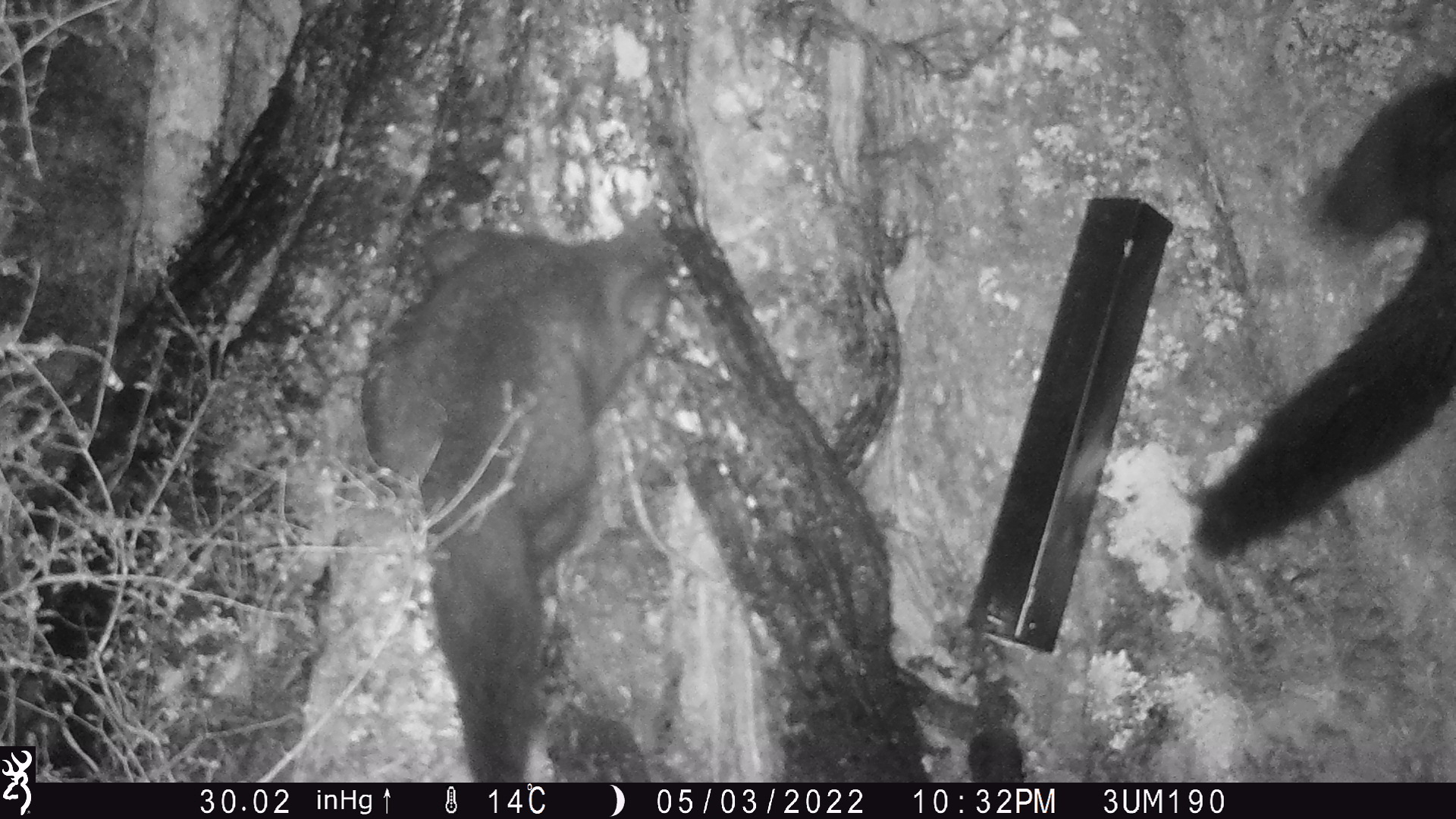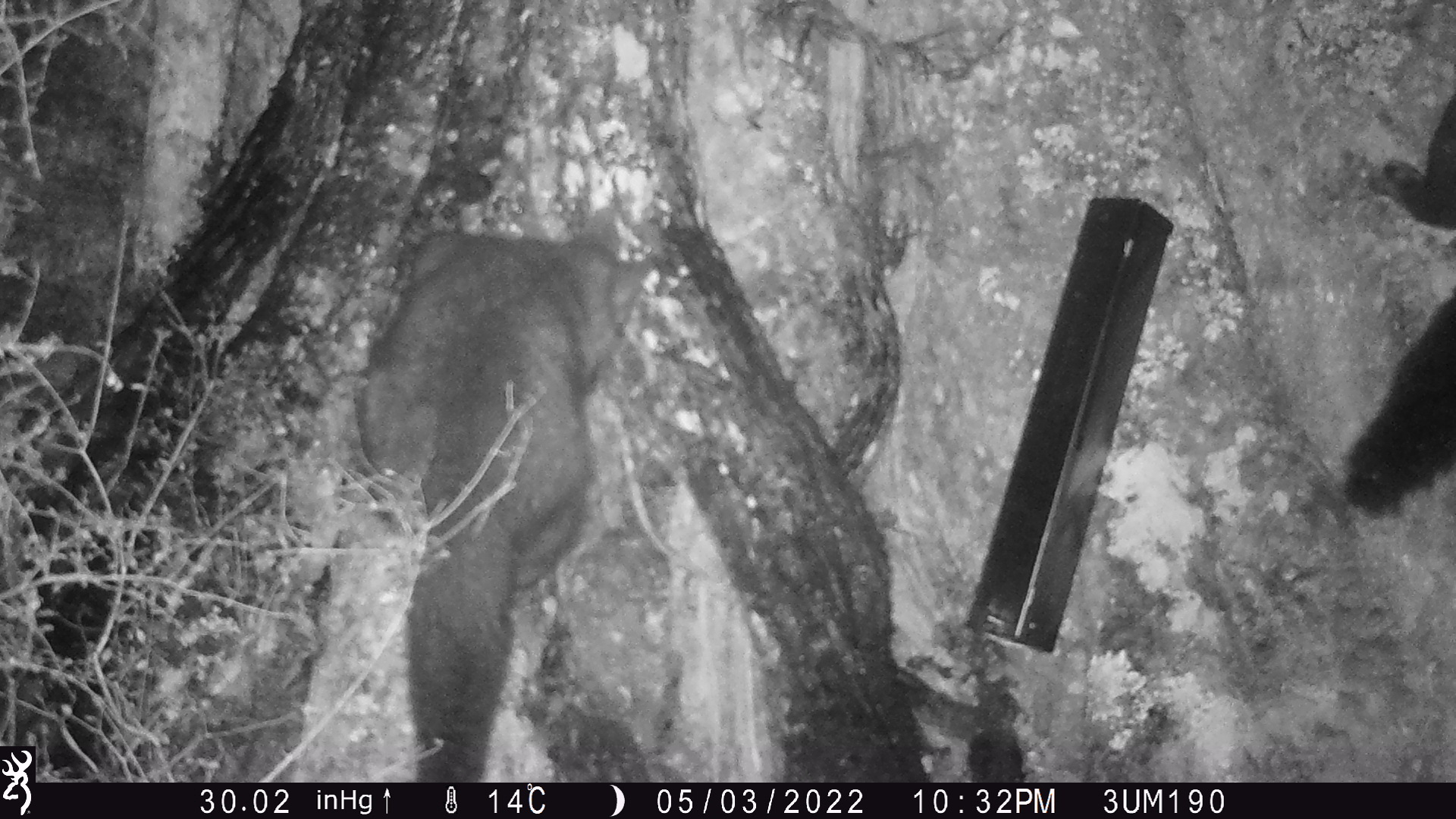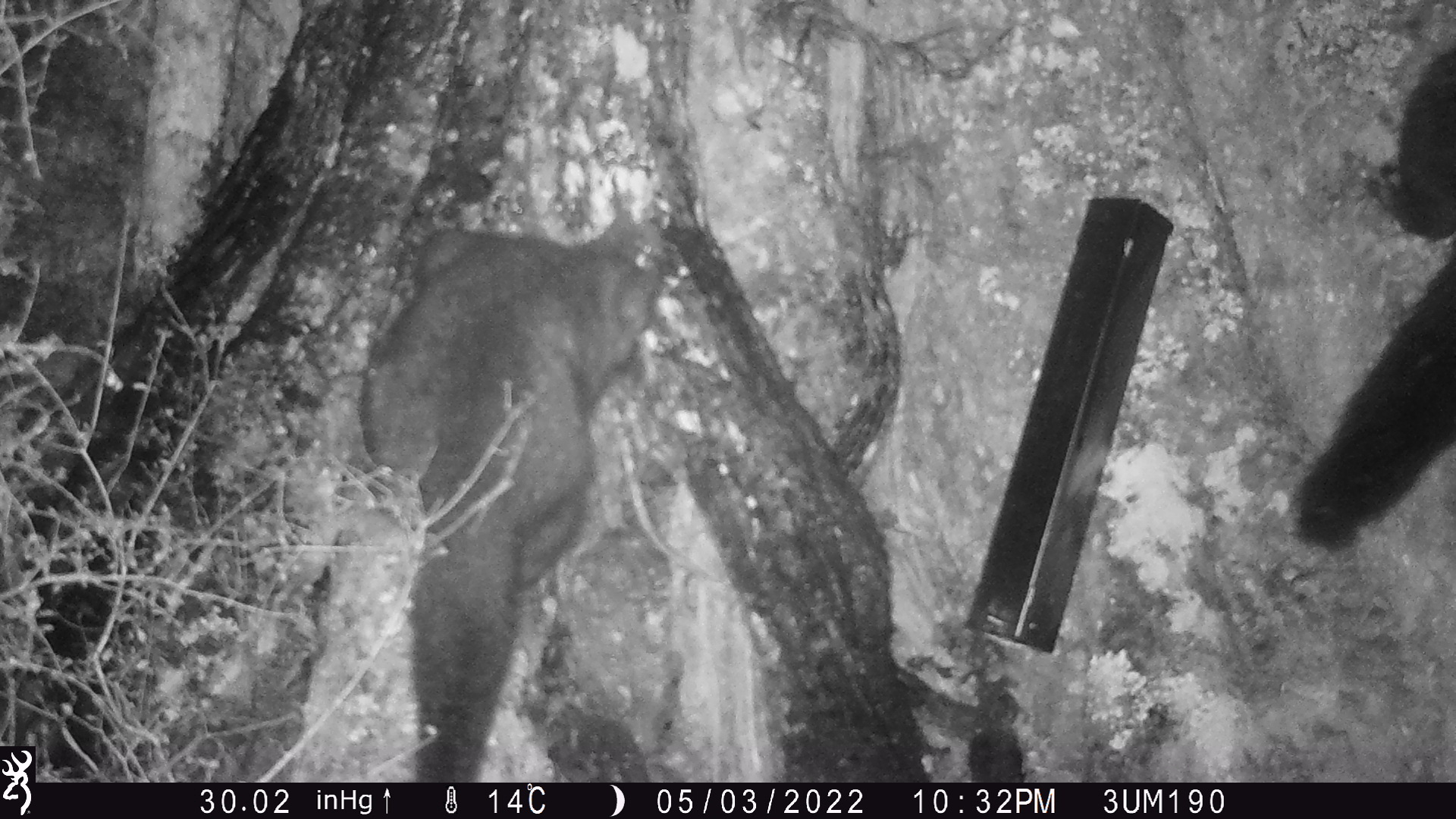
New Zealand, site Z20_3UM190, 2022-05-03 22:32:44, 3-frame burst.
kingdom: Animalia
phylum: Chordata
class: Mammalia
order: Diprotodontia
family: Phalangeridae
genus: Trichosurus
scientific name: Trichosurus vulpecula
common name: common brushtail possum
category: possum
Possum (common brushtail possum) (Trichosurus vulpecula).